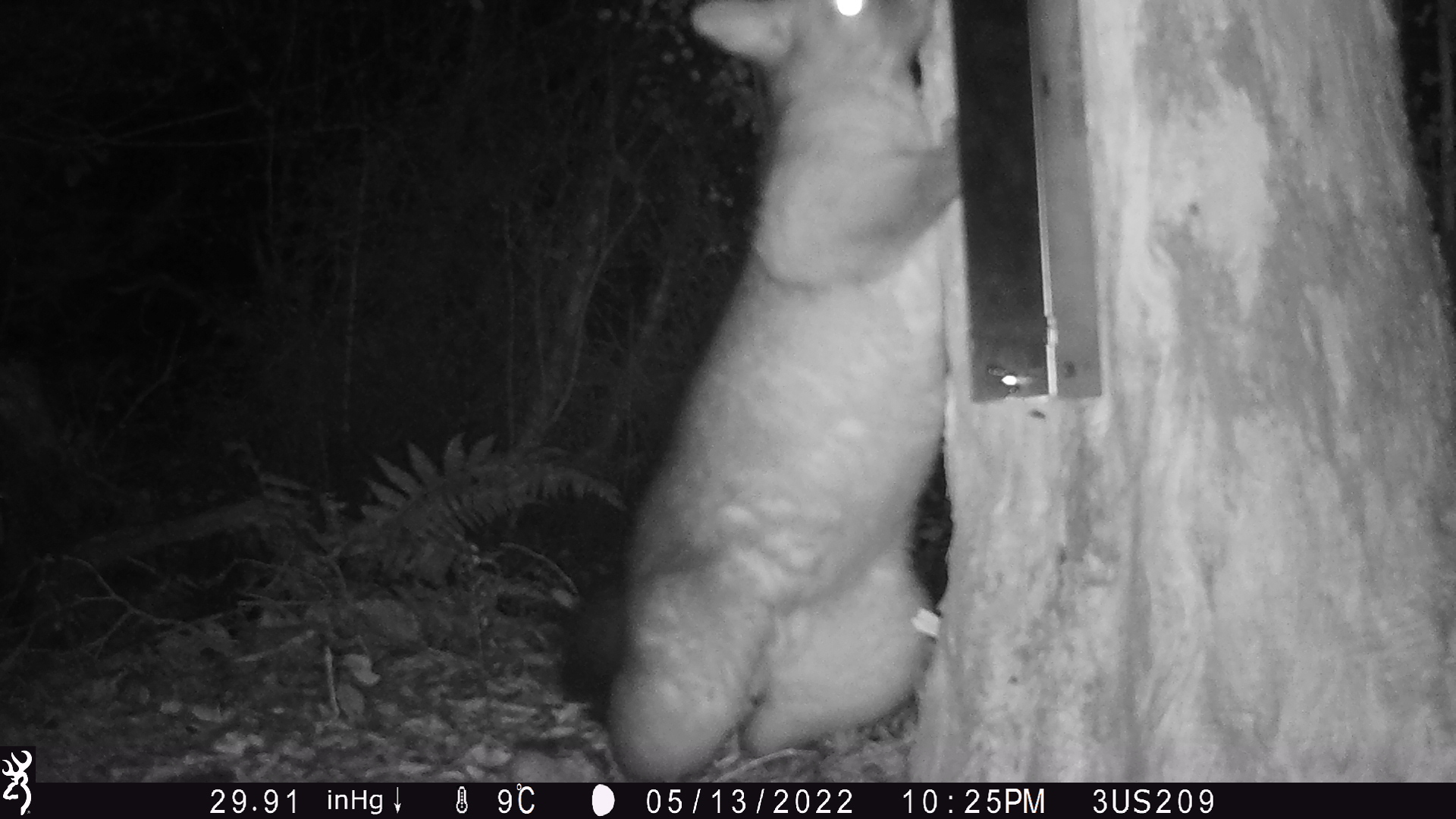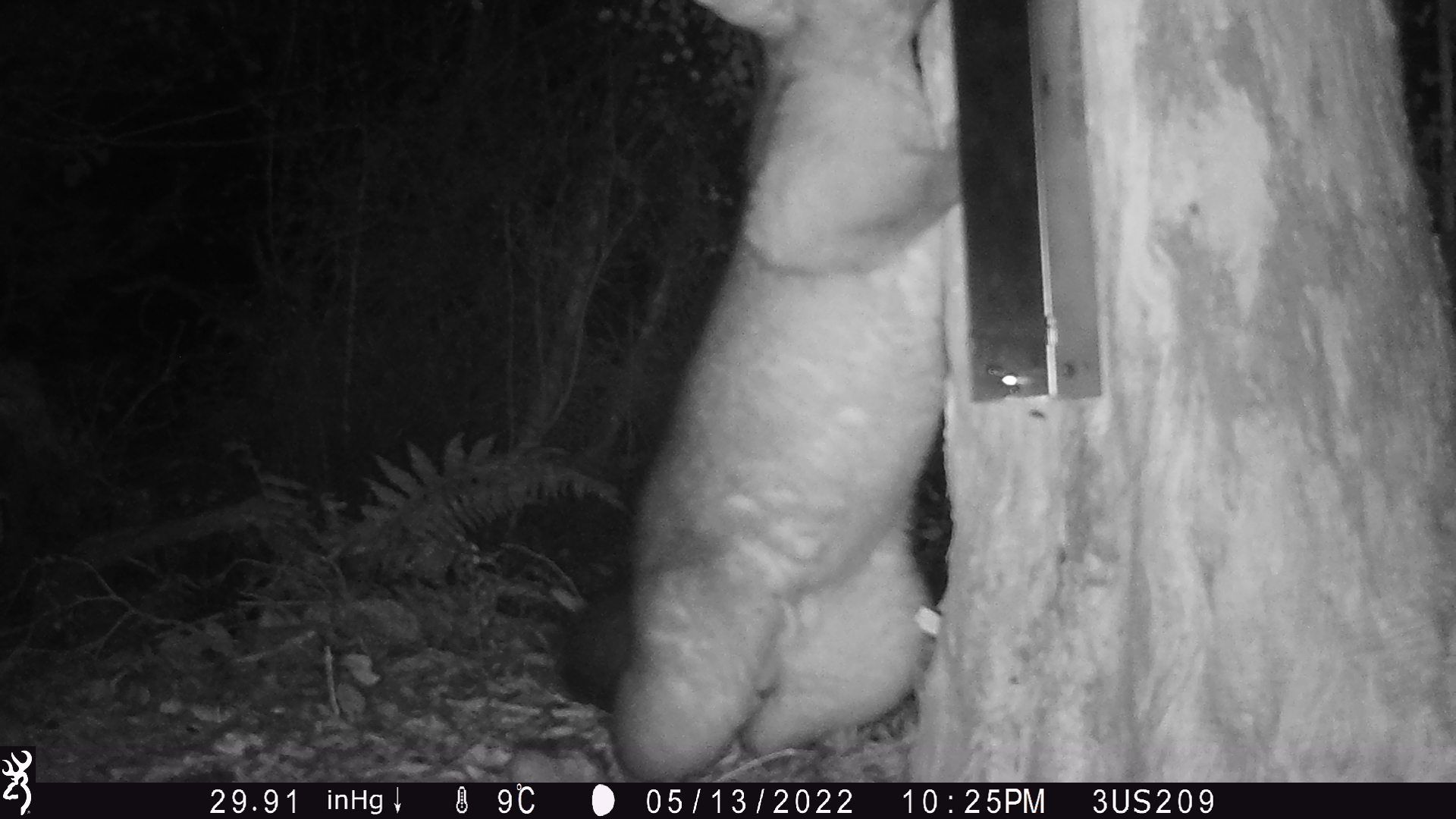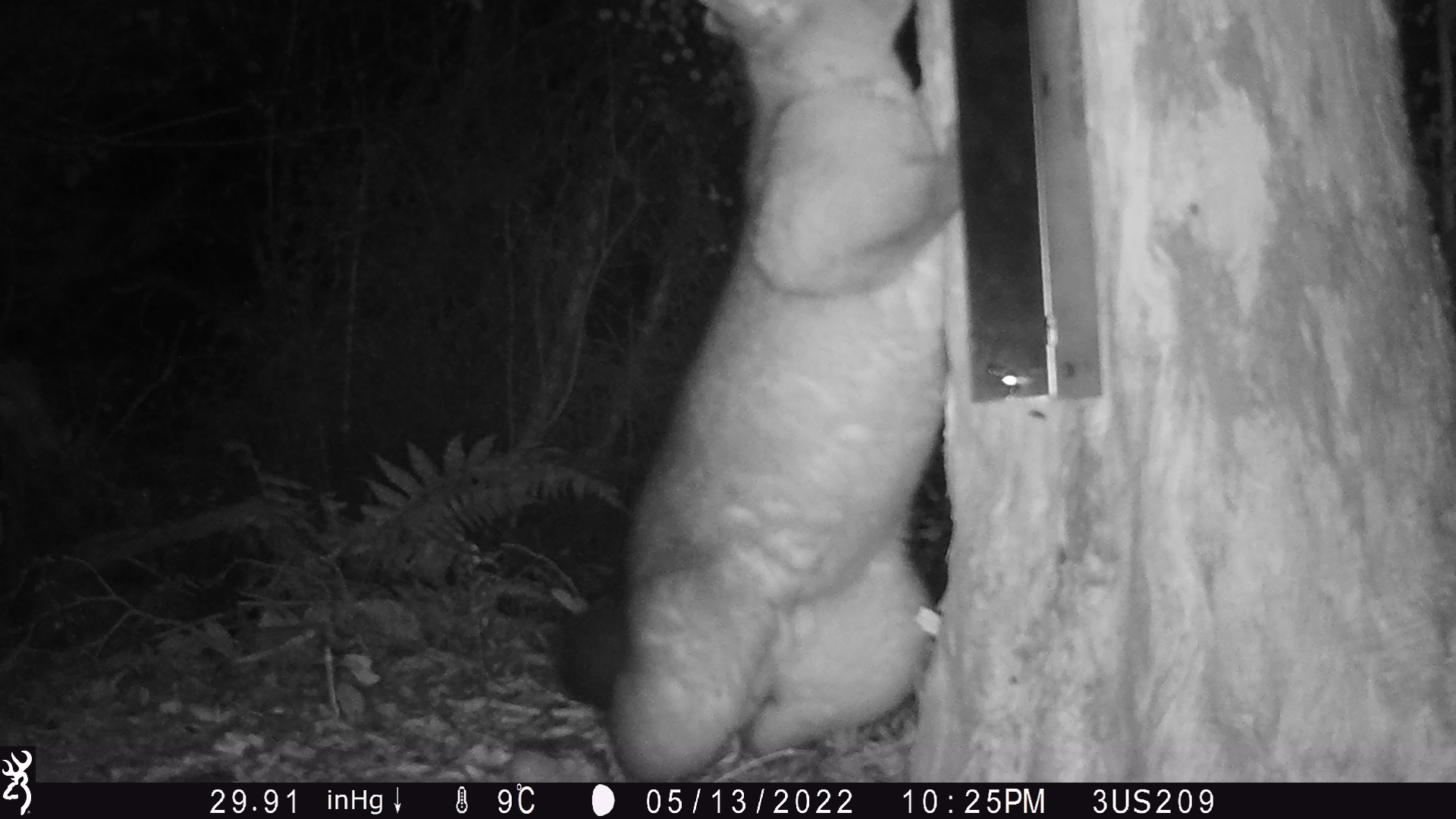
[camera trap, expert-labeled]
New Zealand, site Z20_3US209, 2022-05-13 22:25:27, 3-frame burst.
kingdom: Animalia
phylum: Chordata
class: Mammalia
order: Diprotodontia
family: Phalangeridae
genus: Trichosurus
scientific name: Trichosurus vulpecula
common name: common brushtail possum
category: possum